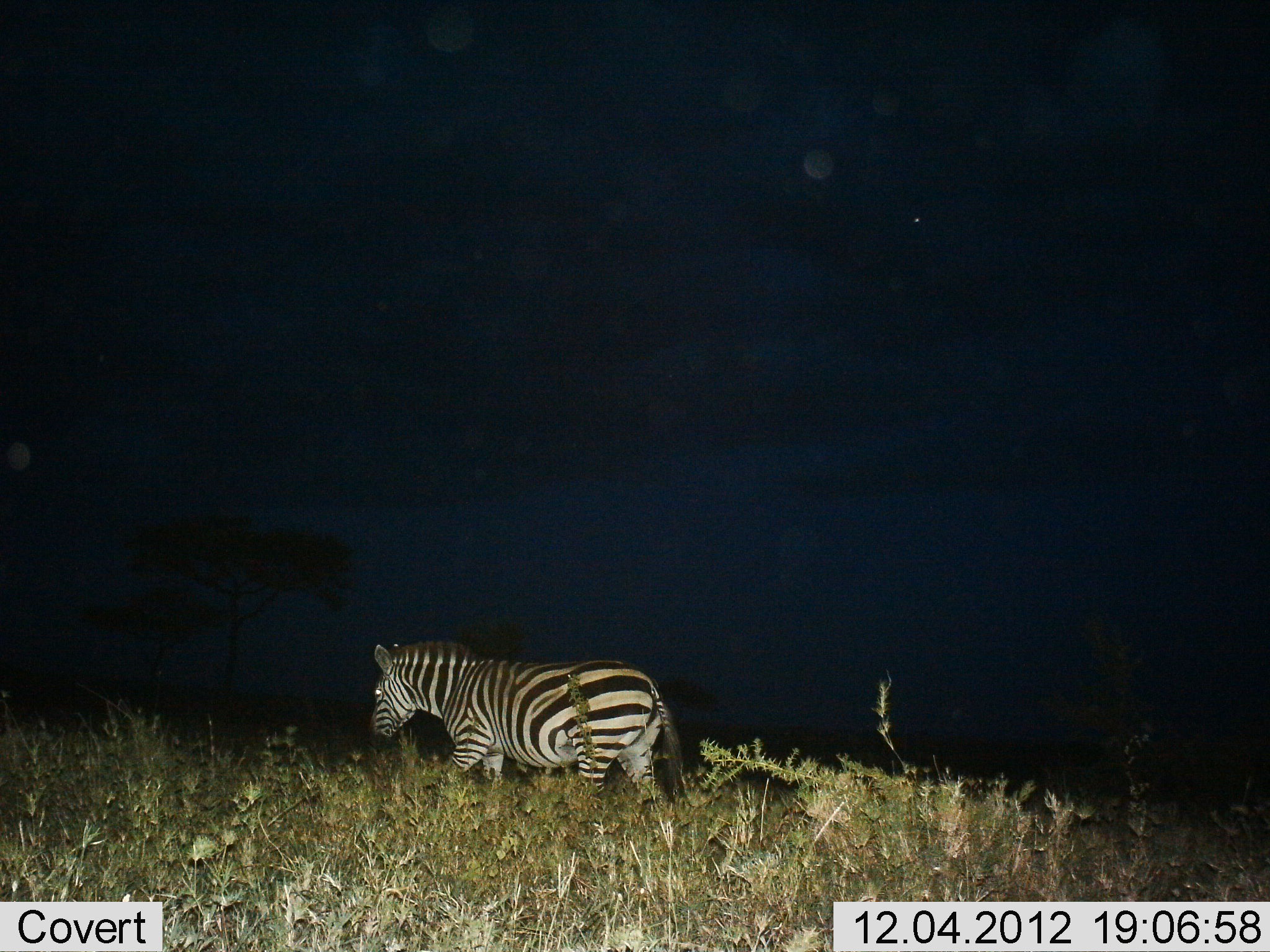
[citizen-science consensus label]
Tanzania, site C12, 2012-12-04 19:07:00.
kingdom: Animalia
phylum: Chordata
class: Mammalia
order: Perissodactyla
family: Equidae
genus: Equus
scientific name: Equus quagga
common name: plains zebra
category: zebra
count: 1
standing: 0%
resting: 0%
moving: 100%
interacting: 0%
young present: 0%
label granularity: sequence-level